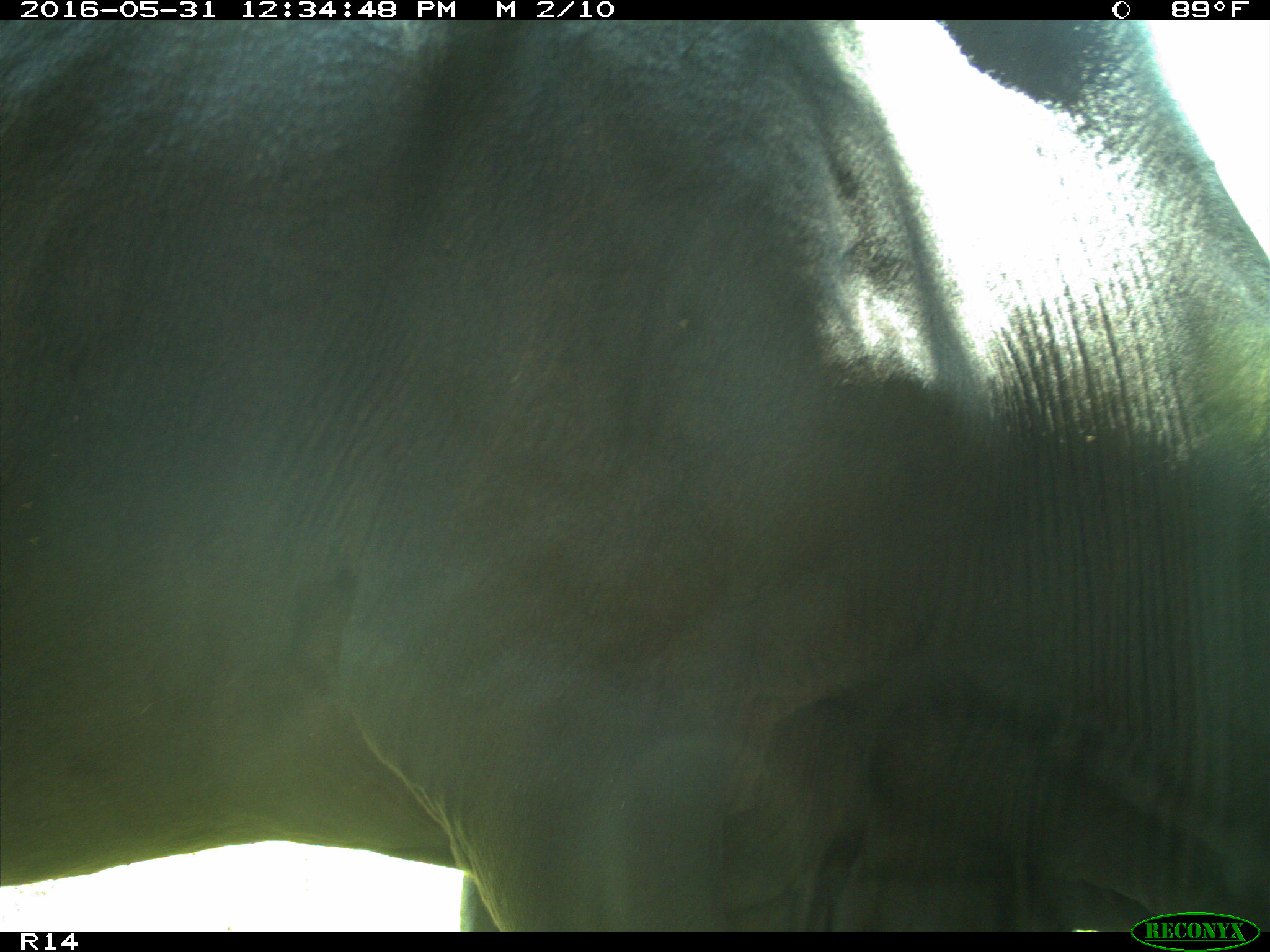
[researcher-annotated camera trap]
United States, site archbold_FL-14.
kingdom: Animalia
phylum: Chordata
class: Mammalia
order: Artiodactyla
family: Bovidae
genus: Bos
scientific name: Bos taurus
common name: domestic cow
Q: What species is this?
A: Bos taurus (domestic cow).